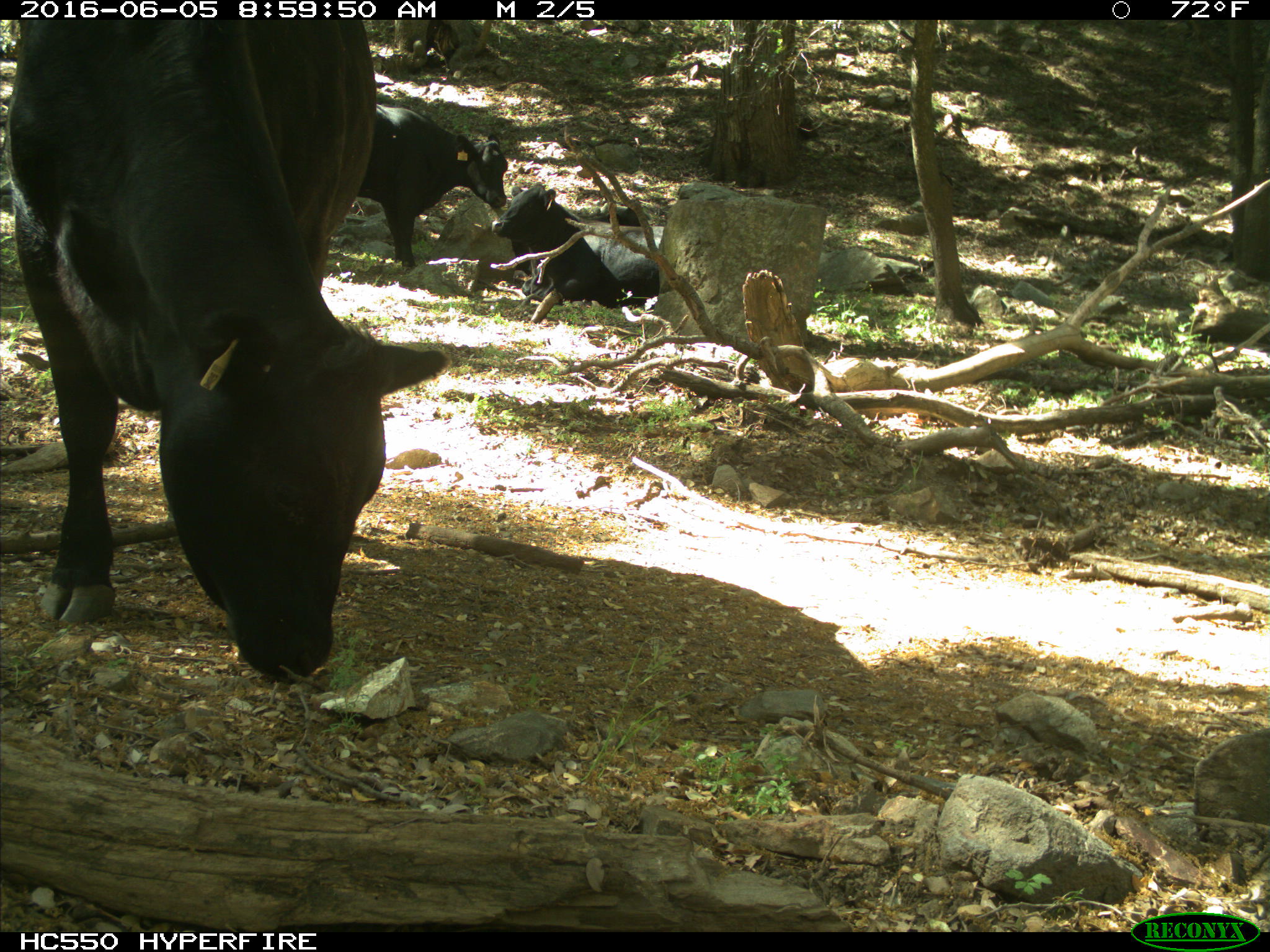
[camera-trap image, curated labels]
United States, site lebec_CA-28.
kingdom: Animalia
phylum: Chordata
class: Mammalia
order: Artiodactyla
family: Bovidae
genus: Bos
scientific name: Bos taurus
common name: domestic cow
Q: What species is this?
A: Bos taurus (domestic cow).